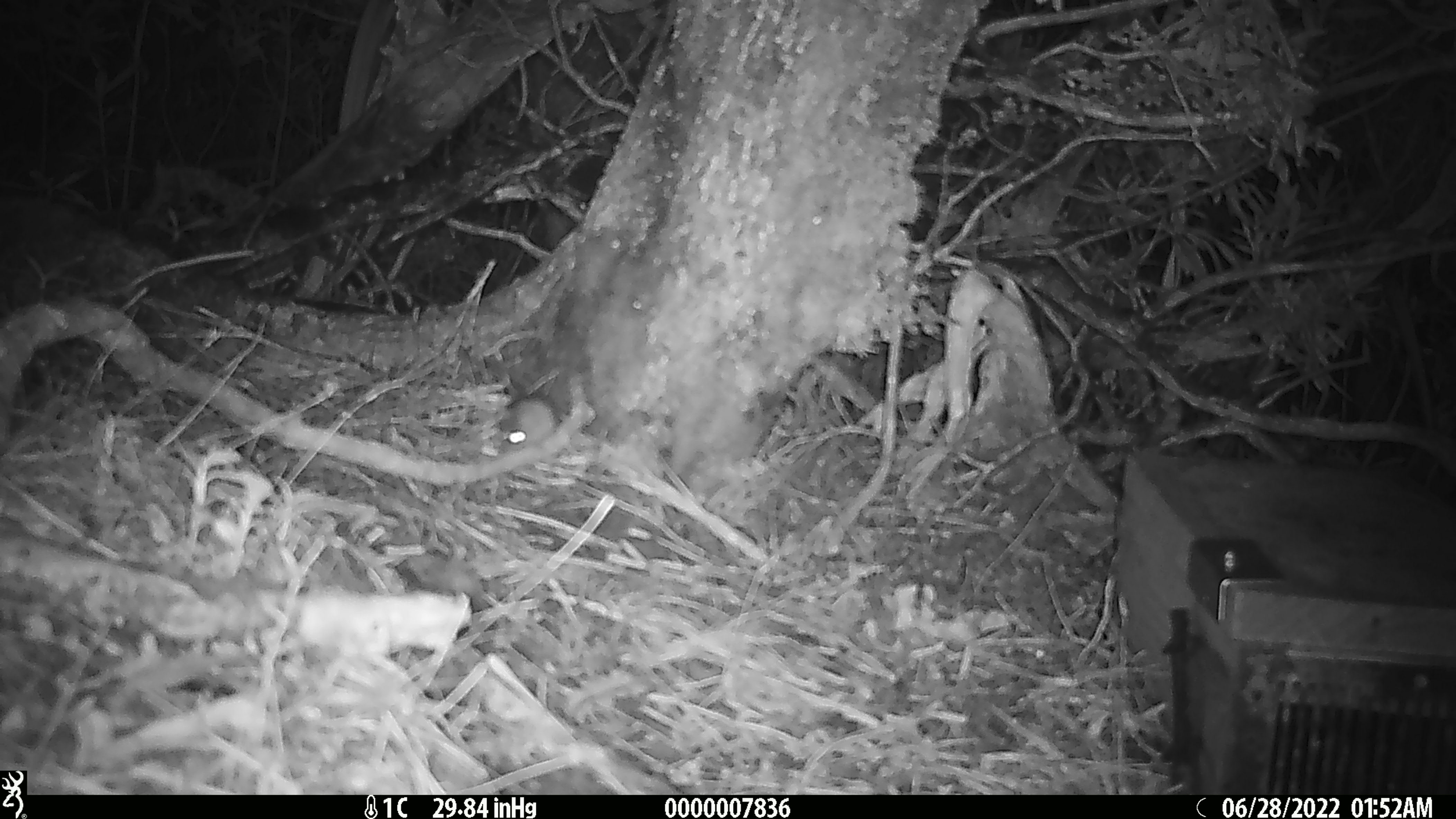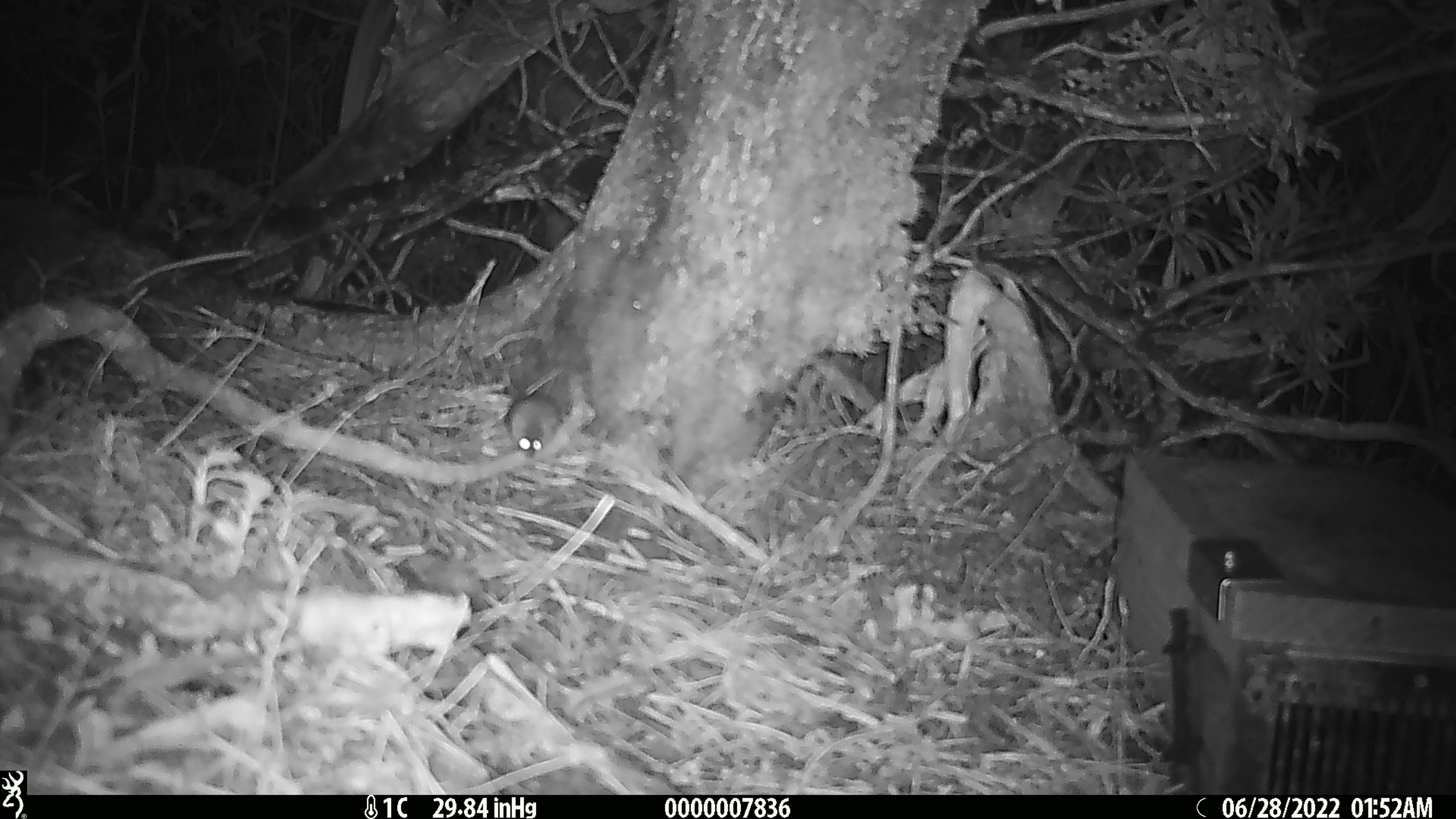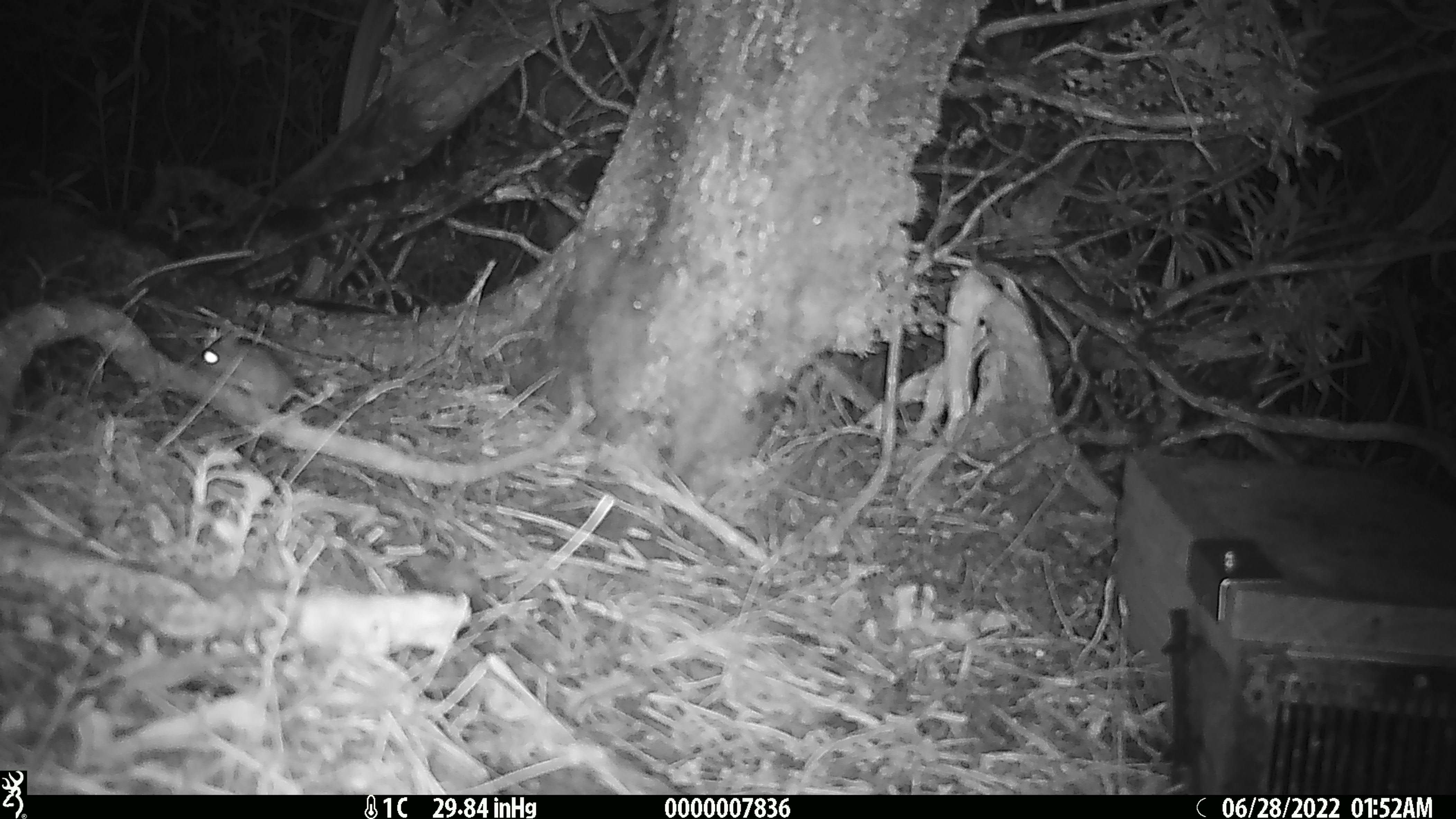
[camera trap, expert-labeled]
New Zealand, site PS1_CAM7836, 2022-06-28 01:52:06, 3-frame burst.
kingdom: Animalia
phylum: Chordata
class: Mammalia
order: Rodentia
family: Muridae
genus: Mus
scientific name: Mus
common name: mouse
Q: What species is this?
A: Mouse (Mus).